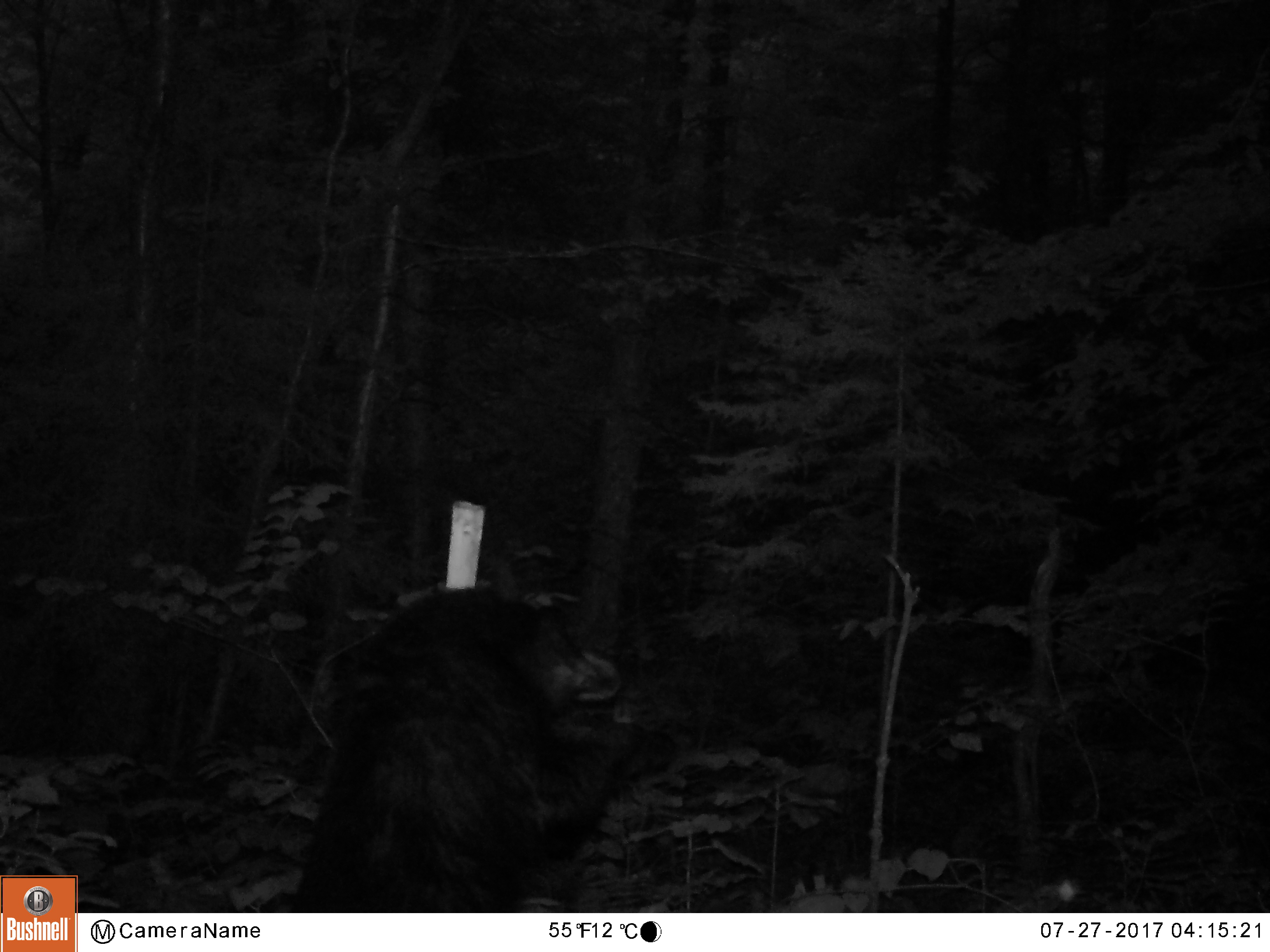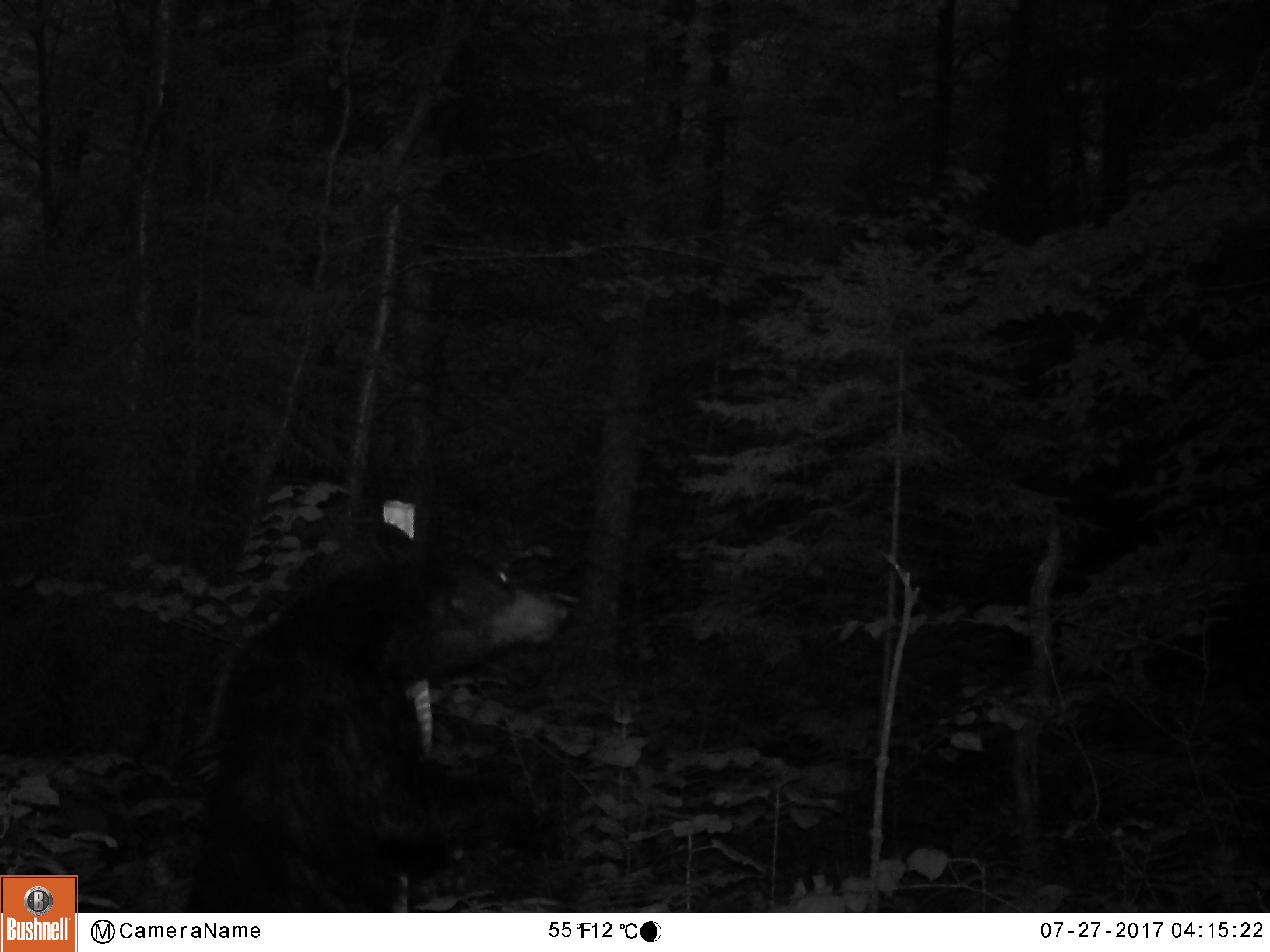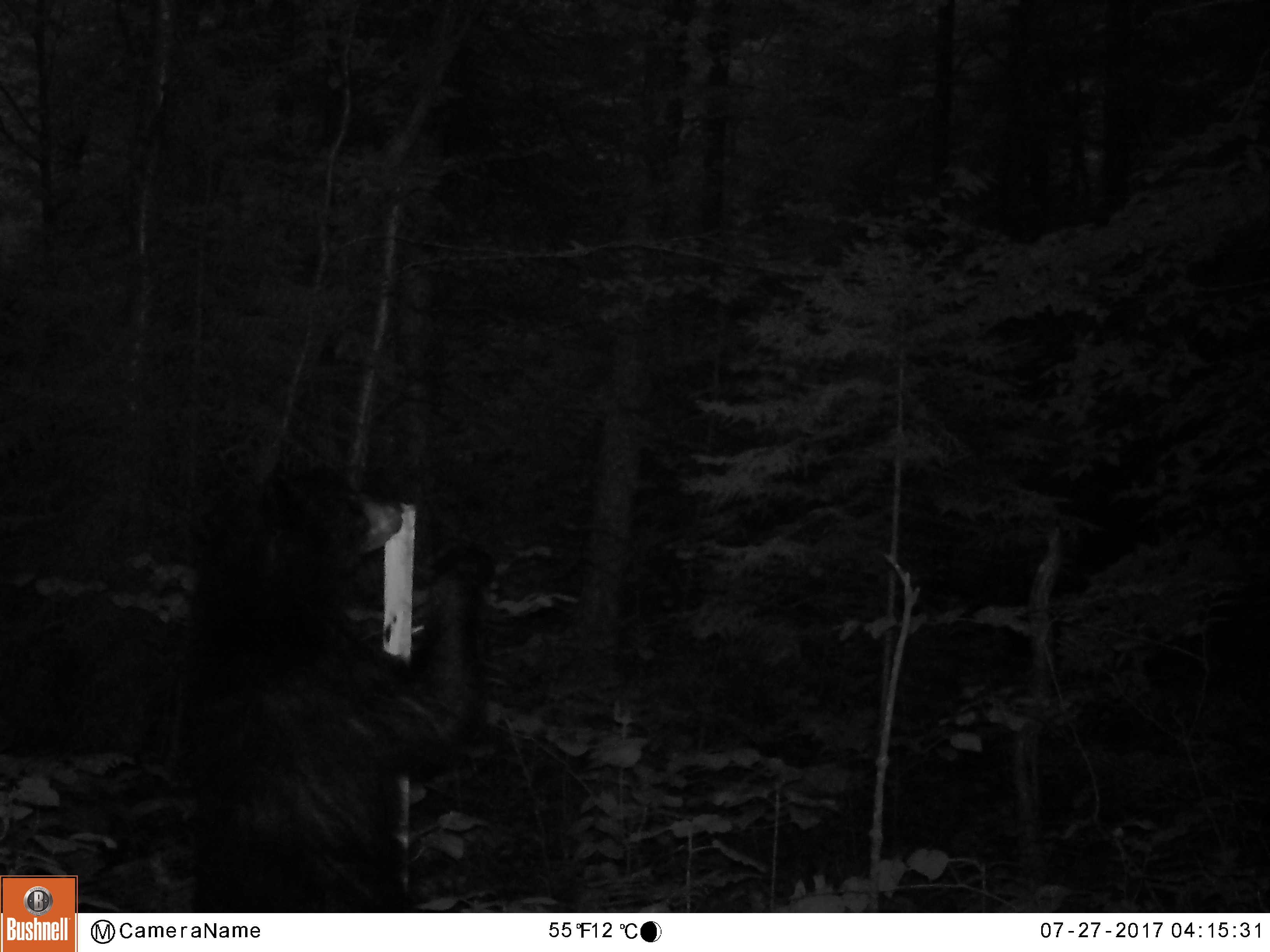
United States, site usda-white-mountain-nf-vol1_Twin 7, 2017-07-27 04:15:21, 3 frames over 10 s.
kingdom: Animalia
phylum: Chordata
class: Mammalia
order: Carnivora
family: Ursidae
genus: Ursus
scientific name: Ursus americanus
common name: black bear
Black bear (Ursus americanus).